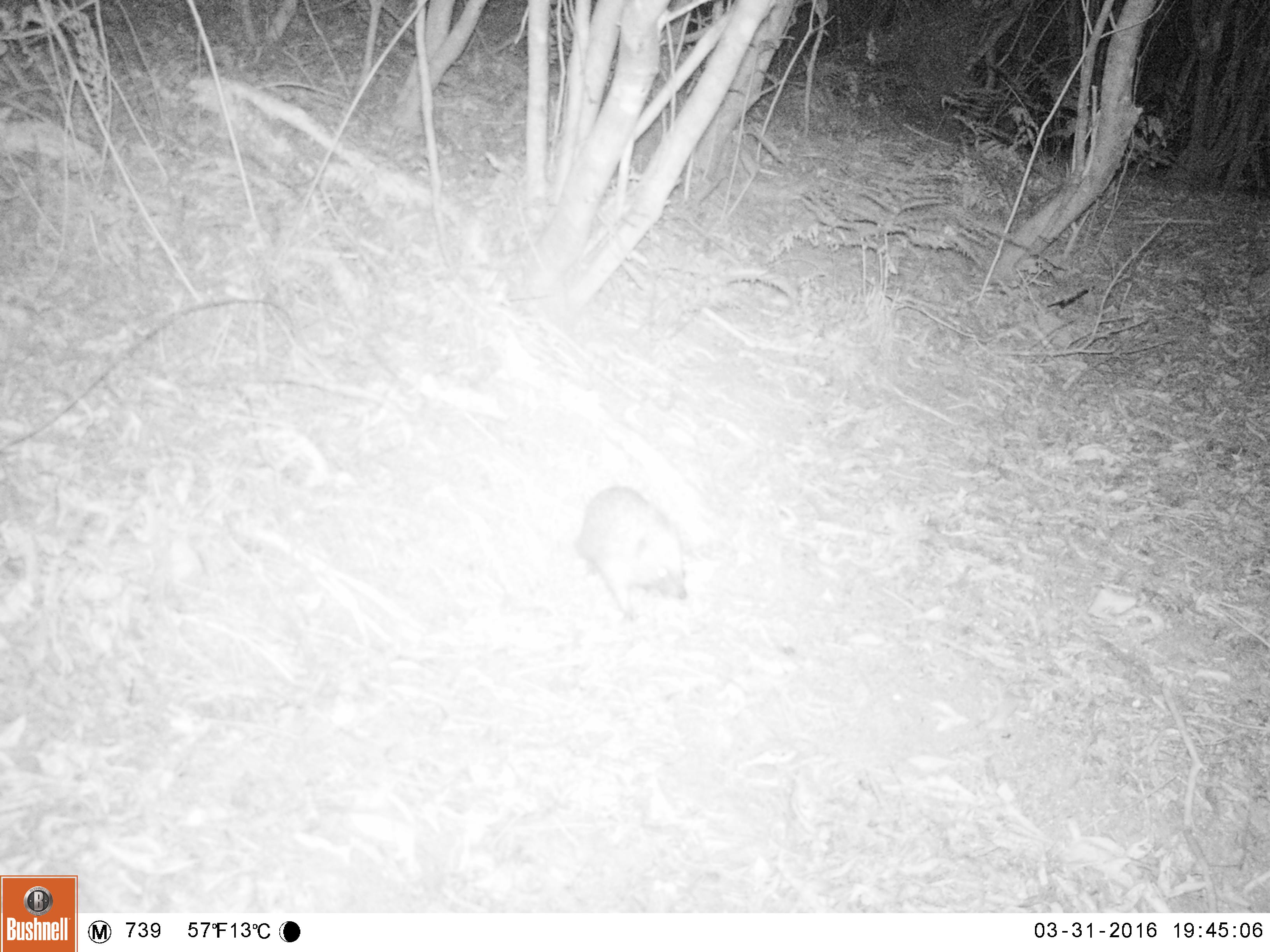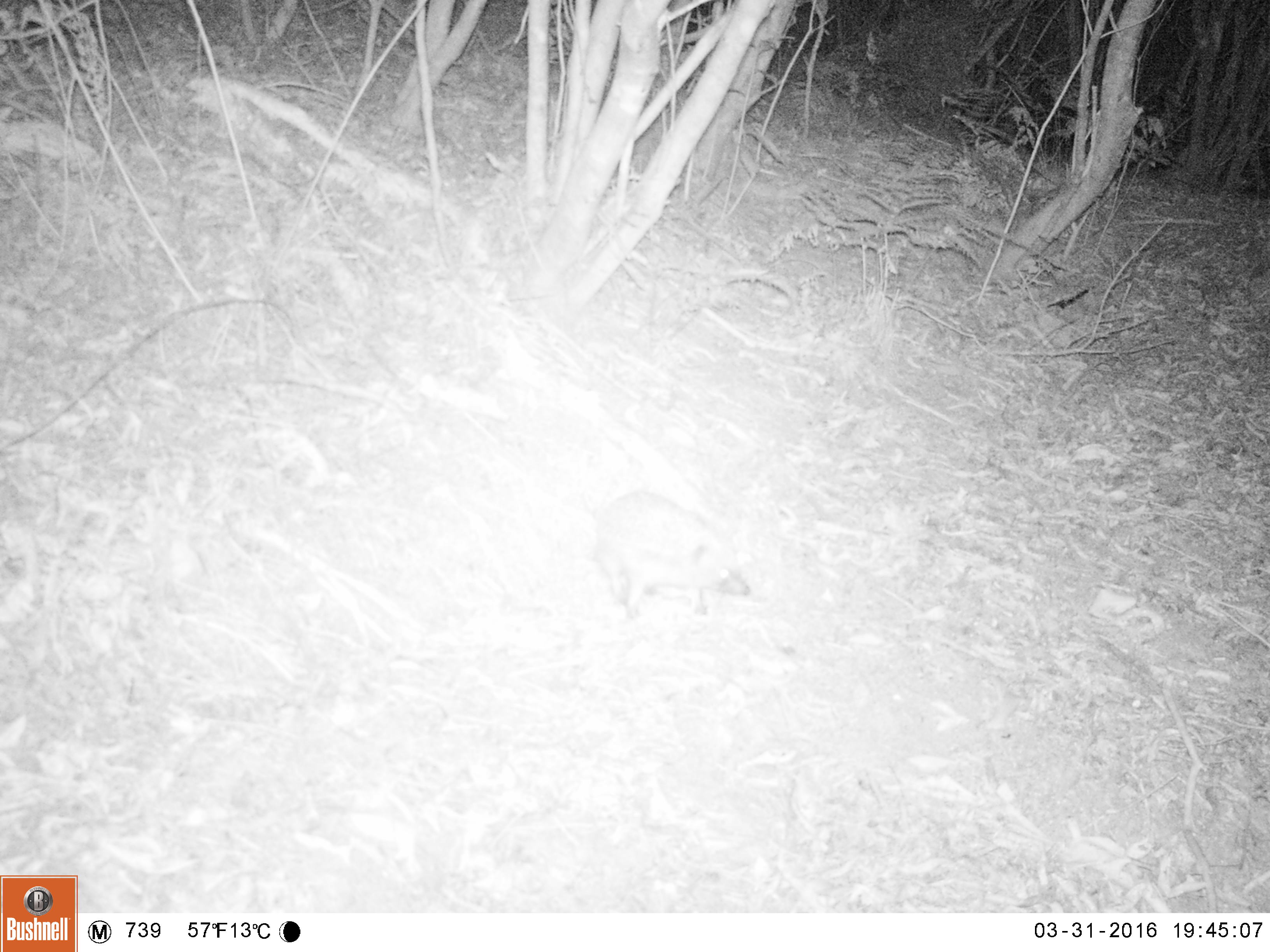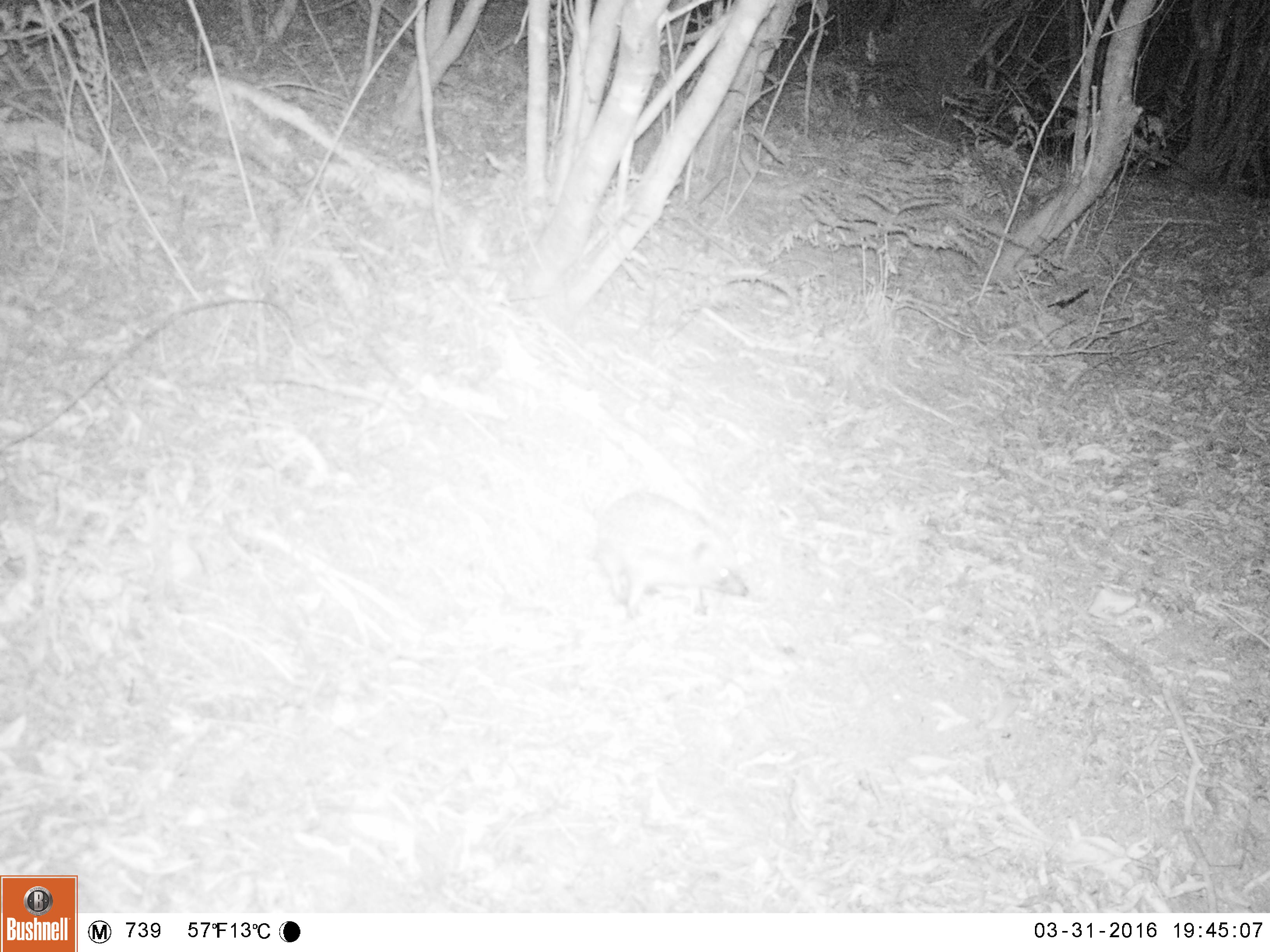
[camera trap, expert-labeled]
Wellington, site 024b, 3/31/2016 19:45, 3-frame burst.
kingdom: Animalia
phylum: Chordata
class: Mammalia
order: Eulipotyphla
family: Erinaceidae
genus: Erinaceus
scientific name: Erinaceus europaeus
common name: hedgehog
Hedgehog (Erinaceus europaeus).